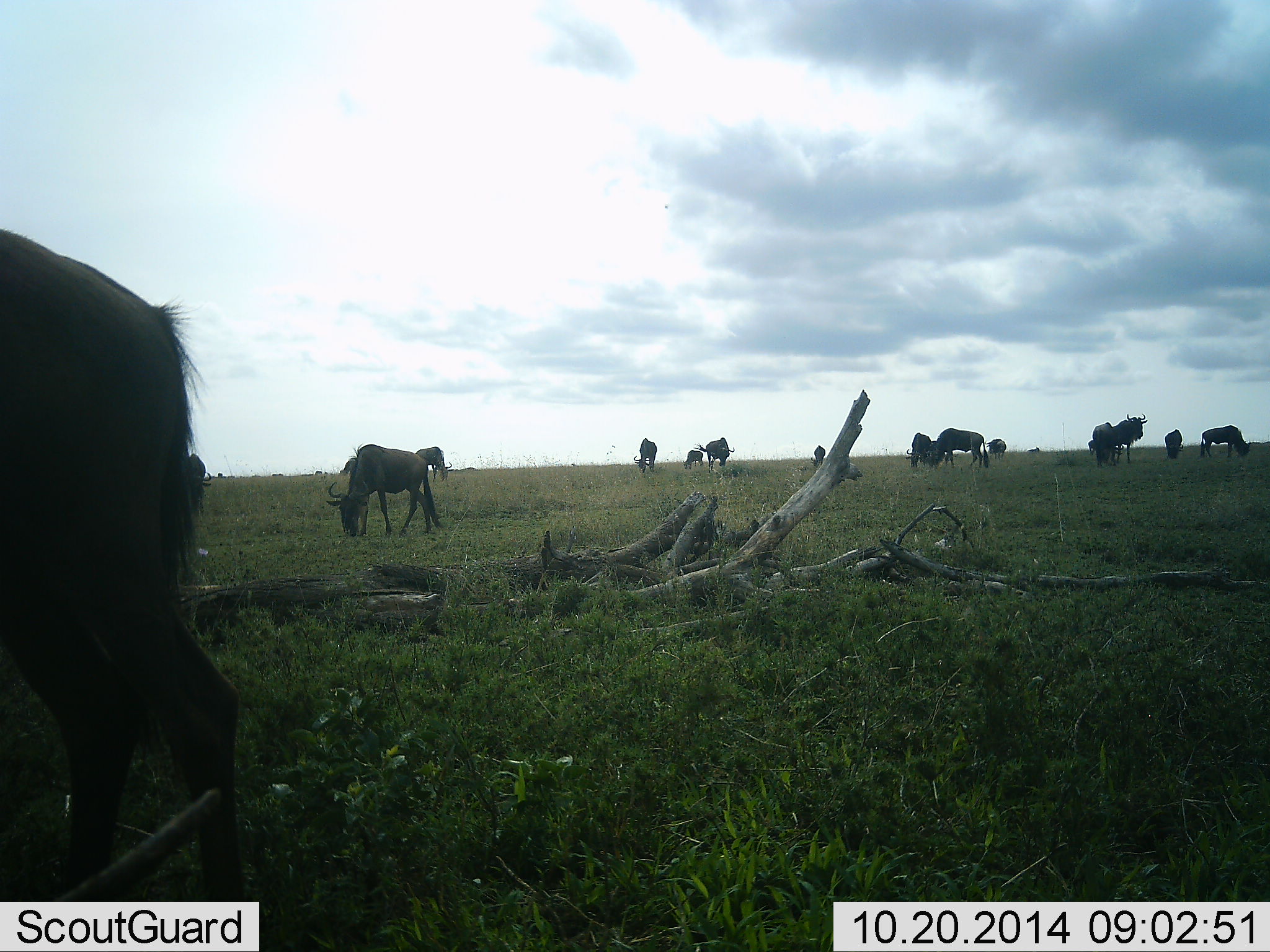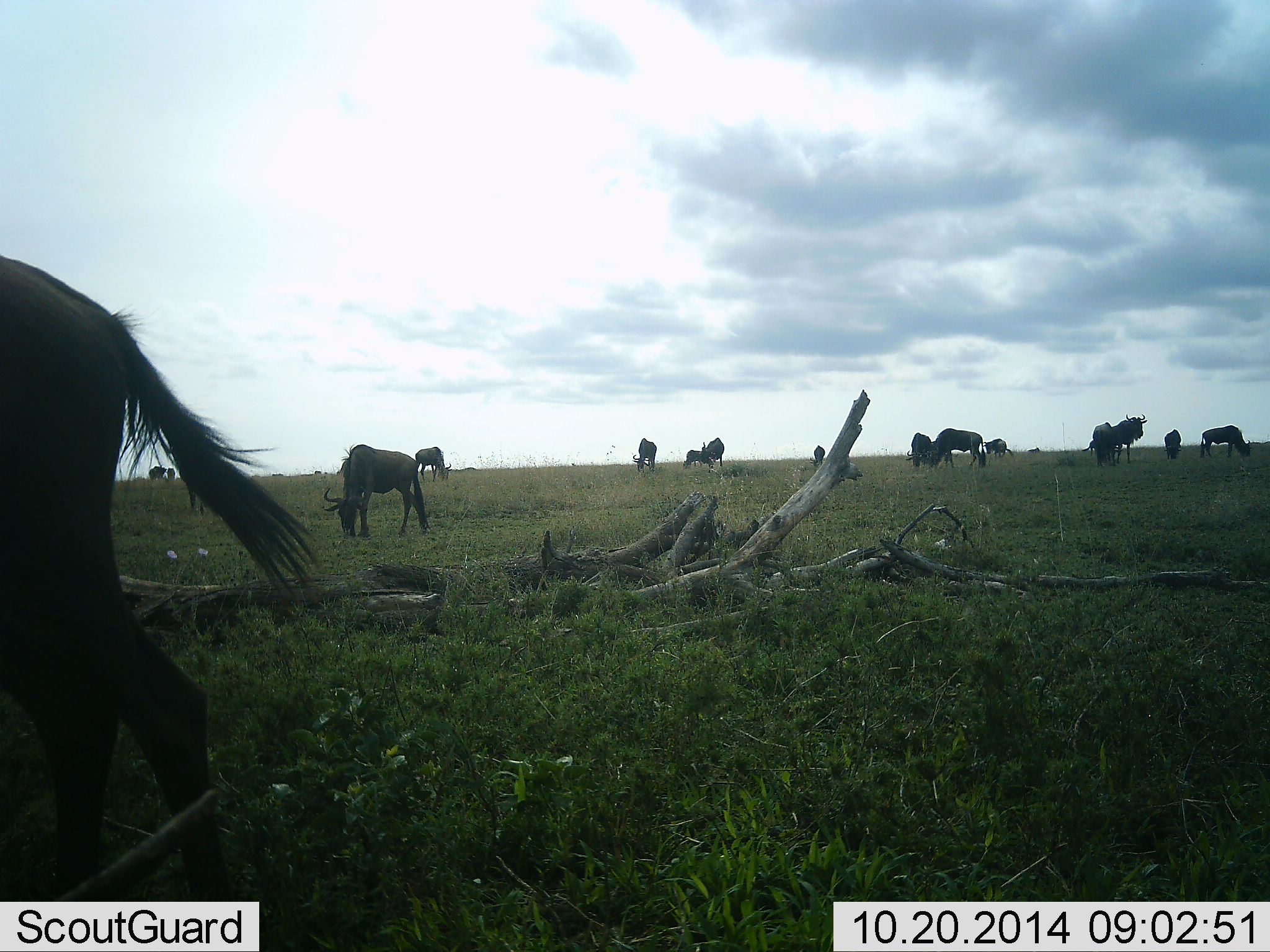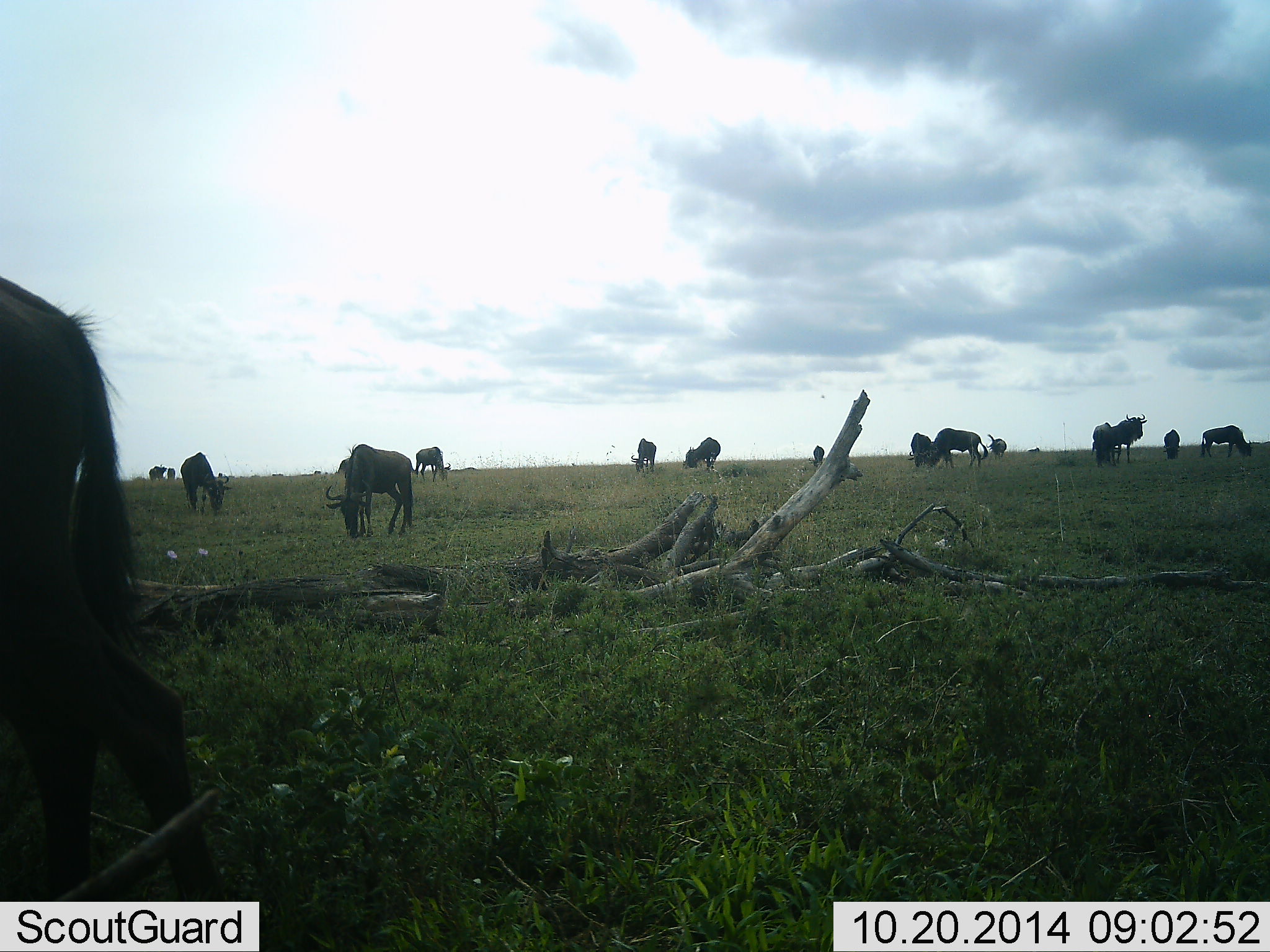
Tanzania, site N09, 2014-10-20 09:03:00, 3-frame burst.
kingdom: Animalia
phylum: Chordata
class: Mammalia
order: Artiodactyla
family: Bovidae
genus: Connochaetes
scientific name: Connochaetes taurinus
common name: blue wildebeest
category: wildebeest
Wildebeest (blue wildebeest) (Connochaetes taurinus), count 11-50. Behavior (volunteer vote fractions): standing 70%, resting 0%, moving 60%, interacting 0%. Young present (vote fraction): 0%. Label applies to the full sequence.